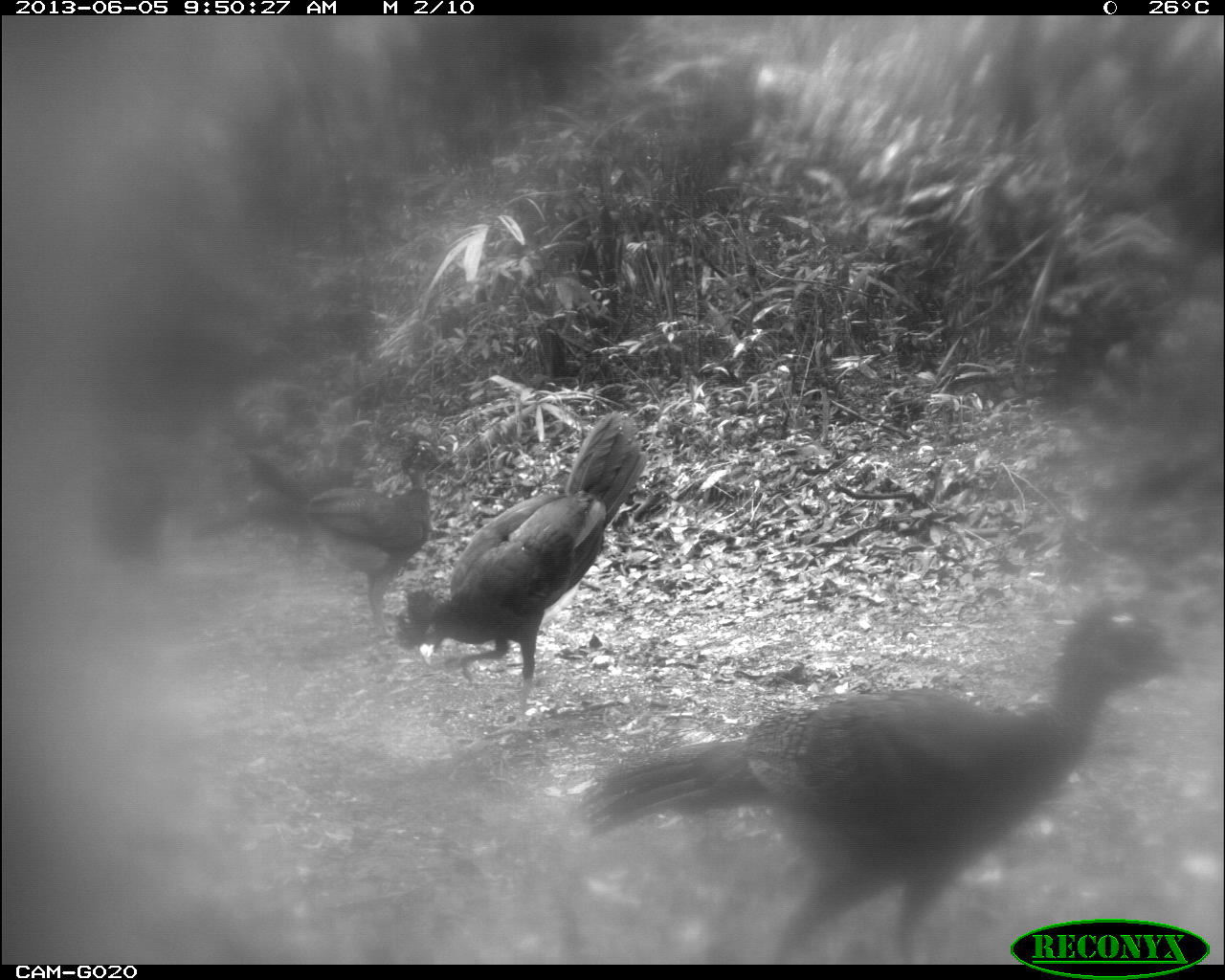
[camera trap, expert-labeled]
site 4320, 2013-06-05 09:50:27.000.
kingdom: Animalia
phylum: Chordata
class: Aves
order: Galliformes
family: Cracidae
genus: Crax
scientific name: Crax rubra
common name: great curassow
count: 4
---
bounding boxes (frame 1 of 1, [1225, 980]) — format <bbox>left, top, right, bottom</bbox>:
crax rubra: <bbox>579, 600, 1192, 963</bbox>; <bbox>395, 411, 646, 722</bbox>; <bbox>288, 459, 430, 635</bbox>; <bbox>195, 436, 370, 578</bbox>; <bbox>88, 446, 168, 568</bbox>